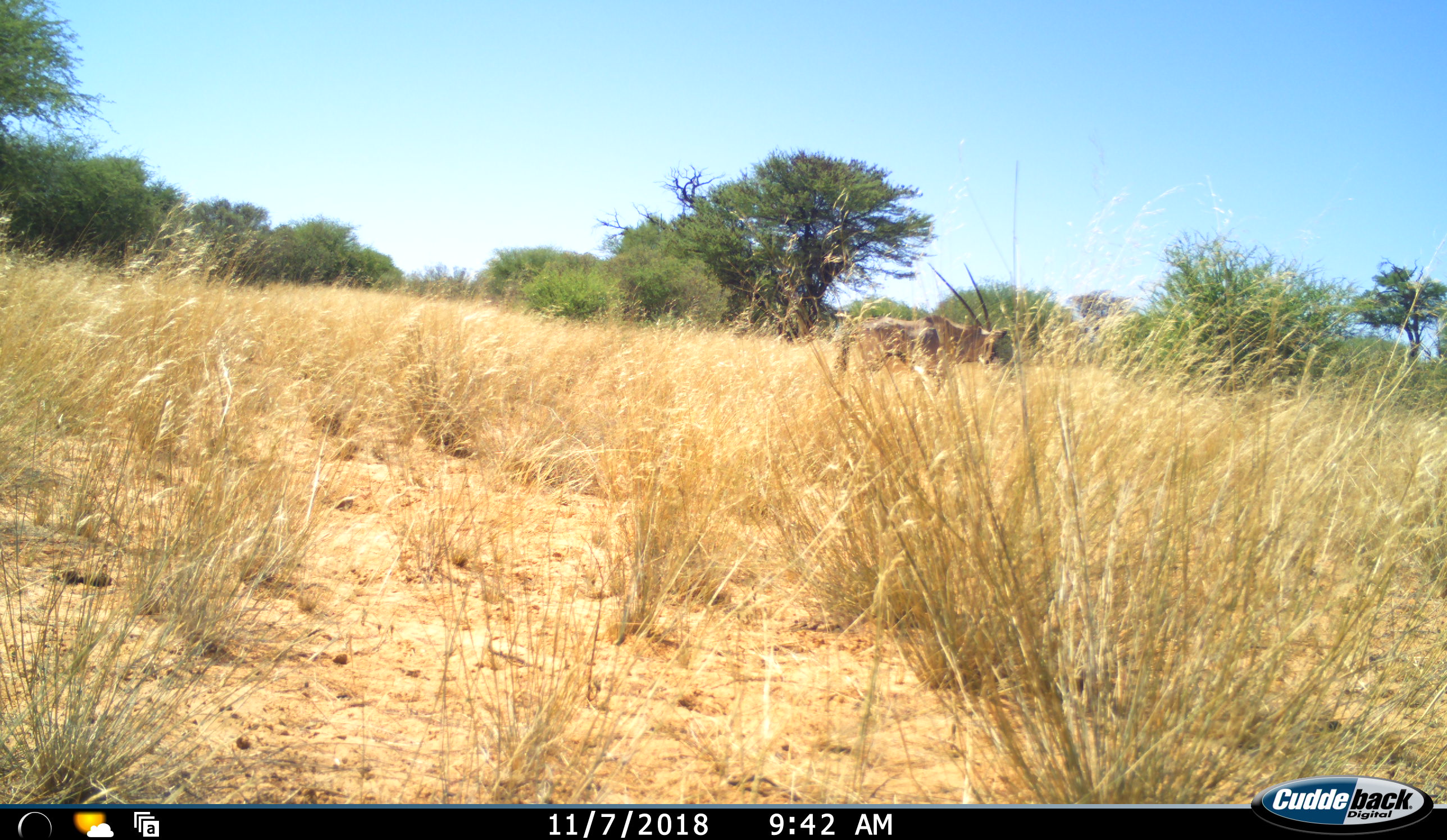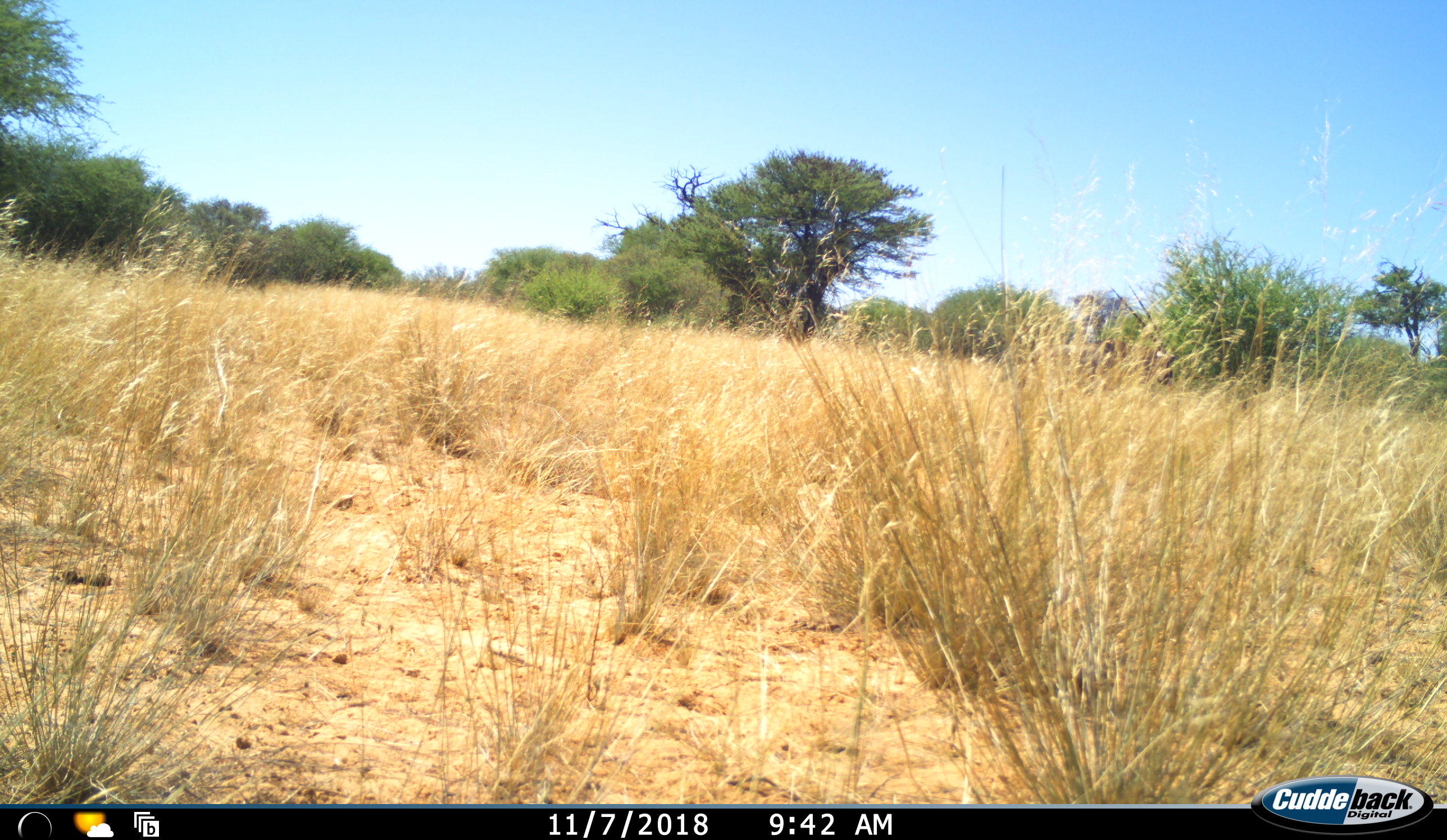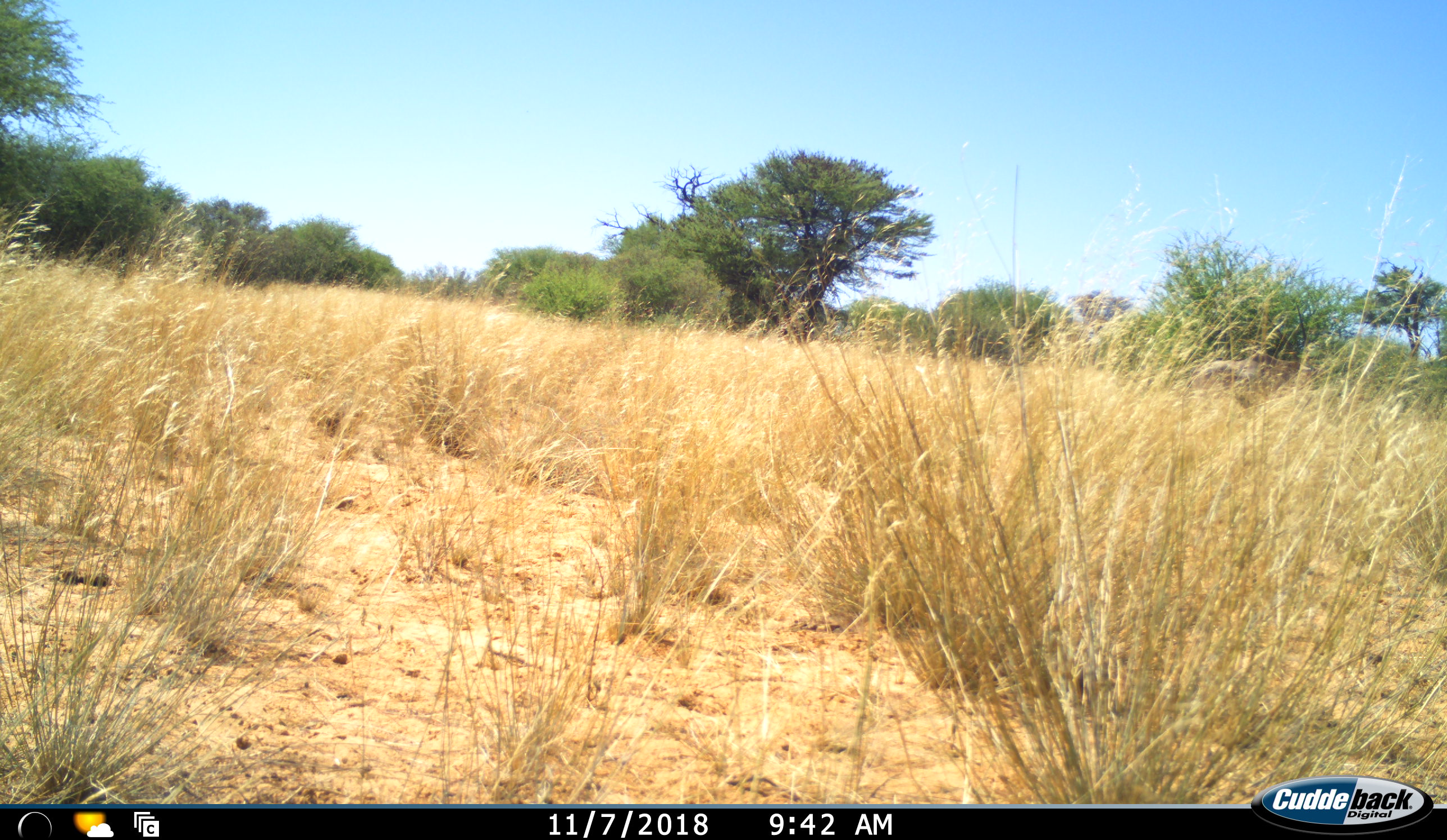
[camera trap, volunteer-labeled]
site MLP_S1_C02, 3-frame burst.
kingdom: Animalia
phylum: Chordata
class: Mammalia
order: Artiodactyla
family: Bovidae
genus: Oryx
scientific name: Oryx gazella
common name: gemsbok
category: oryx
Oryx (gemsbok) (Oryx gazella), count 1. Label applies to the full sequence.